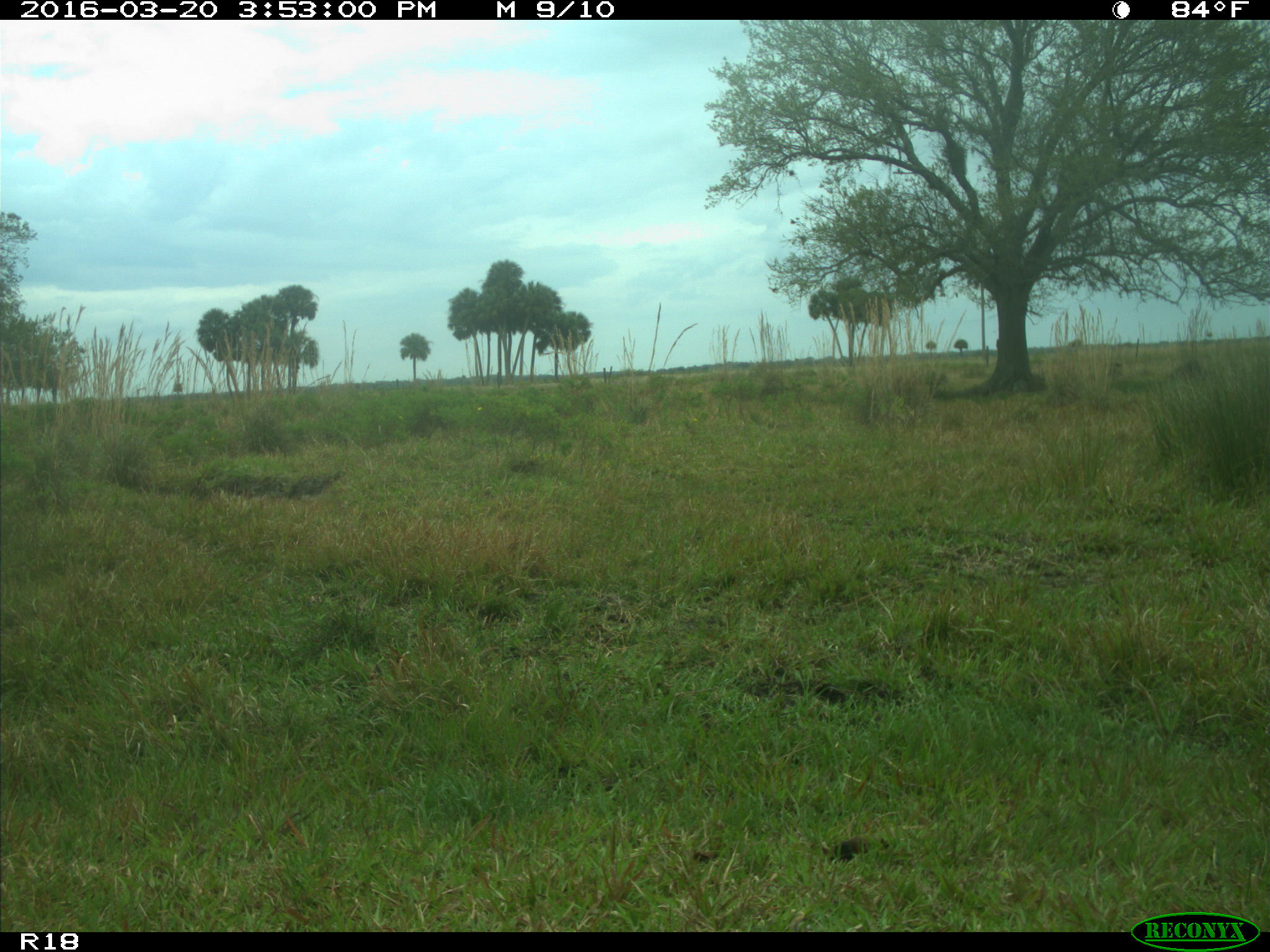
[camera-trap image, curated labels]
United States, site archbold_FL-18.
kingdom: Animalia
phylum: Chordata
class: Mammalia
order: Artiodactyla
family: Bovidae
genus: Bos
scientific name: Bos taurus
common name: domestic cow